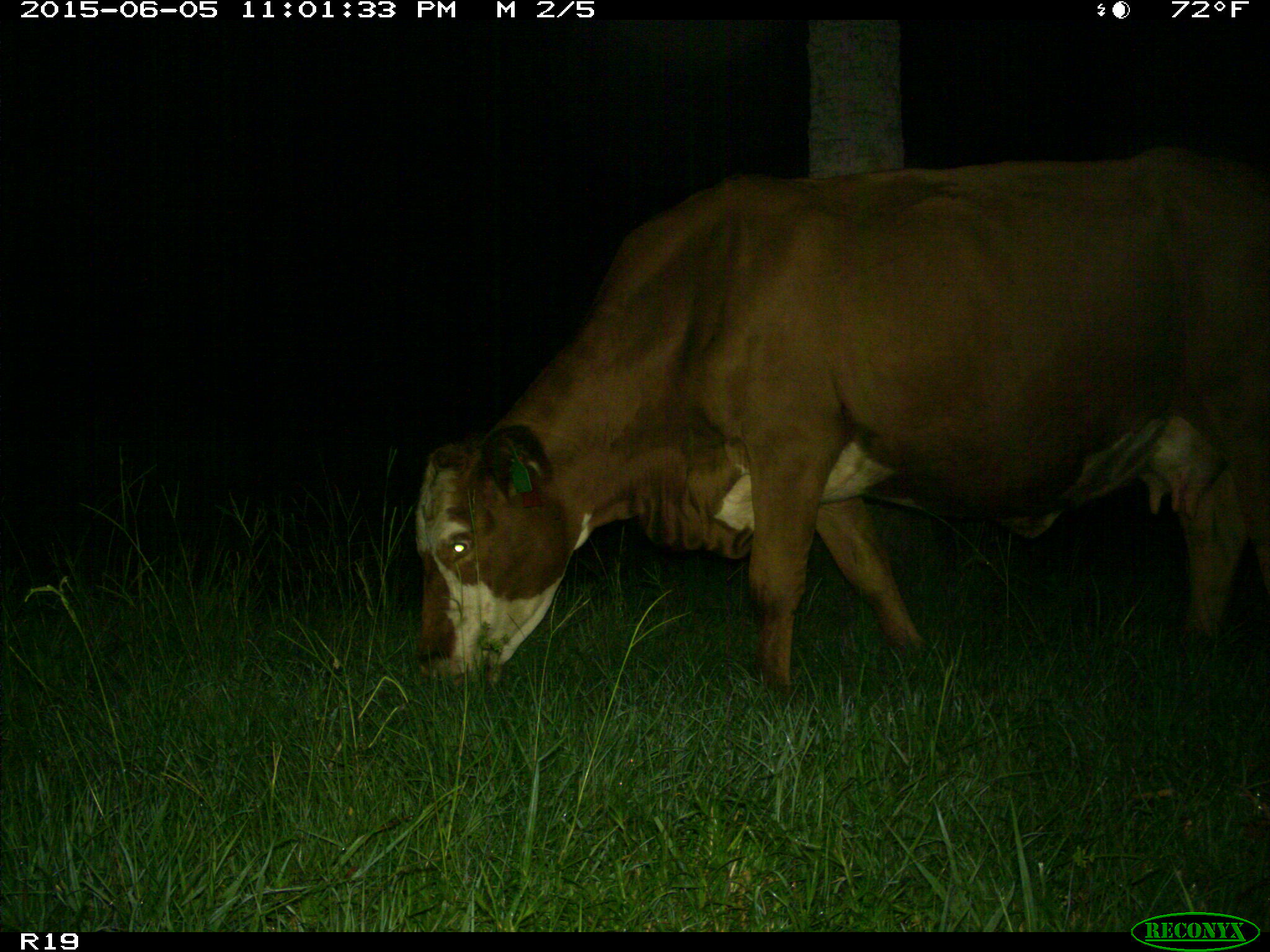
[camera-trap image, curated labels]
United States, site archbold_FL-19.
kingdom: Animalia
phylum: Chordata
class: Mammalia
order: Artiodactyla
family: Bovidae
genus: Bos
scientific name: Bos taurus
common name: domestic cow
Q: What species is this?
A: Bos taurus (domestic cow).